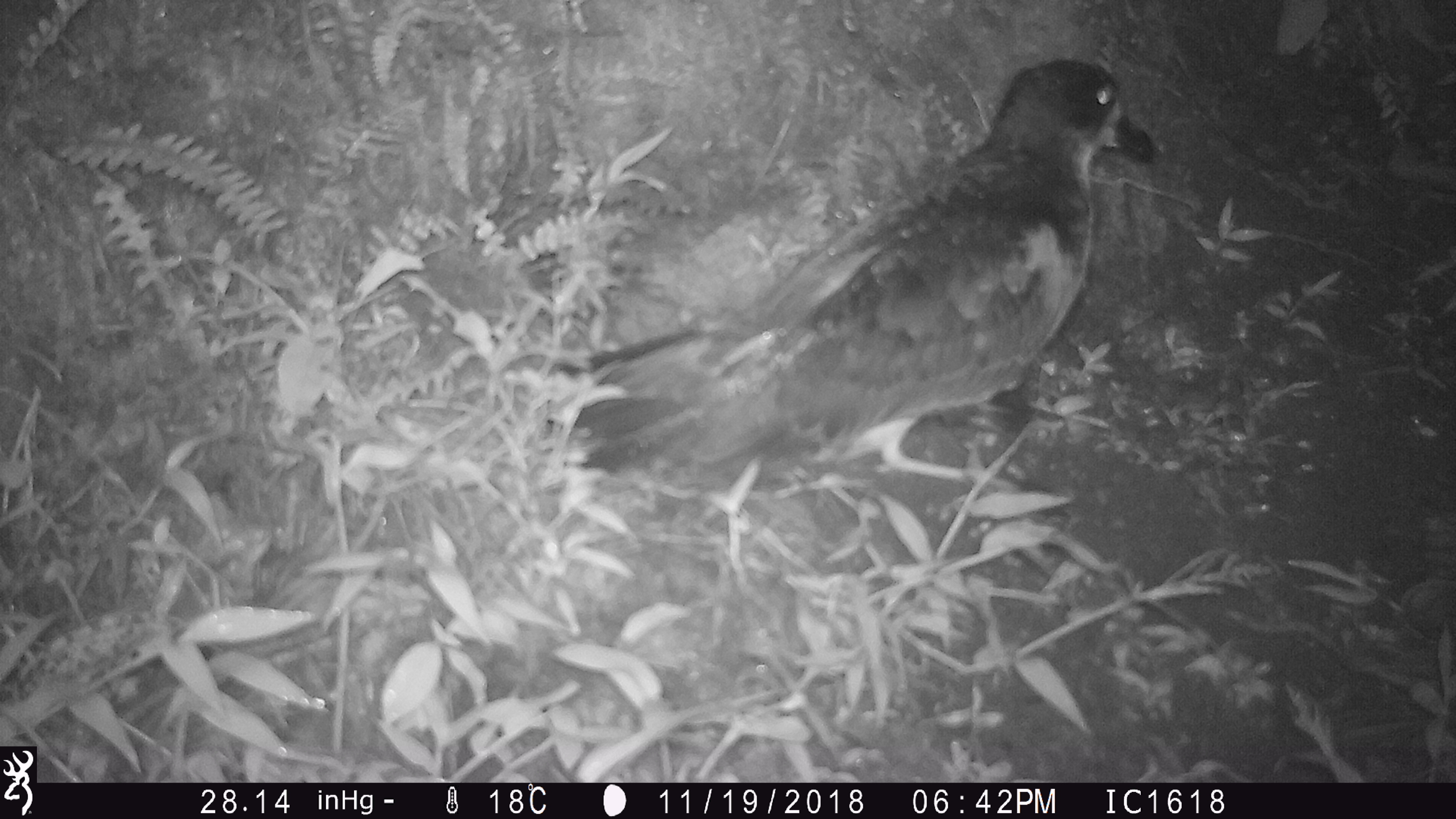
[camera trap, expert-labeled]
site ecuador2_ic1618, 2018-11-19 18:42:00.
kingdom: Animalia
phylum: Chordata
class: Aves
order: Procellariiformes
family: Procellariidae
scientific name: Procellariidae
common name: petrel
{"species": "petrel (Procellariidae)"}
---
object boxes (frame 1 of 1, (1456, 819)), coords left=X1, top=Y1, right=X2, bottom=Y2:
petrel: left=550, top=61, right=1162, bottom=538